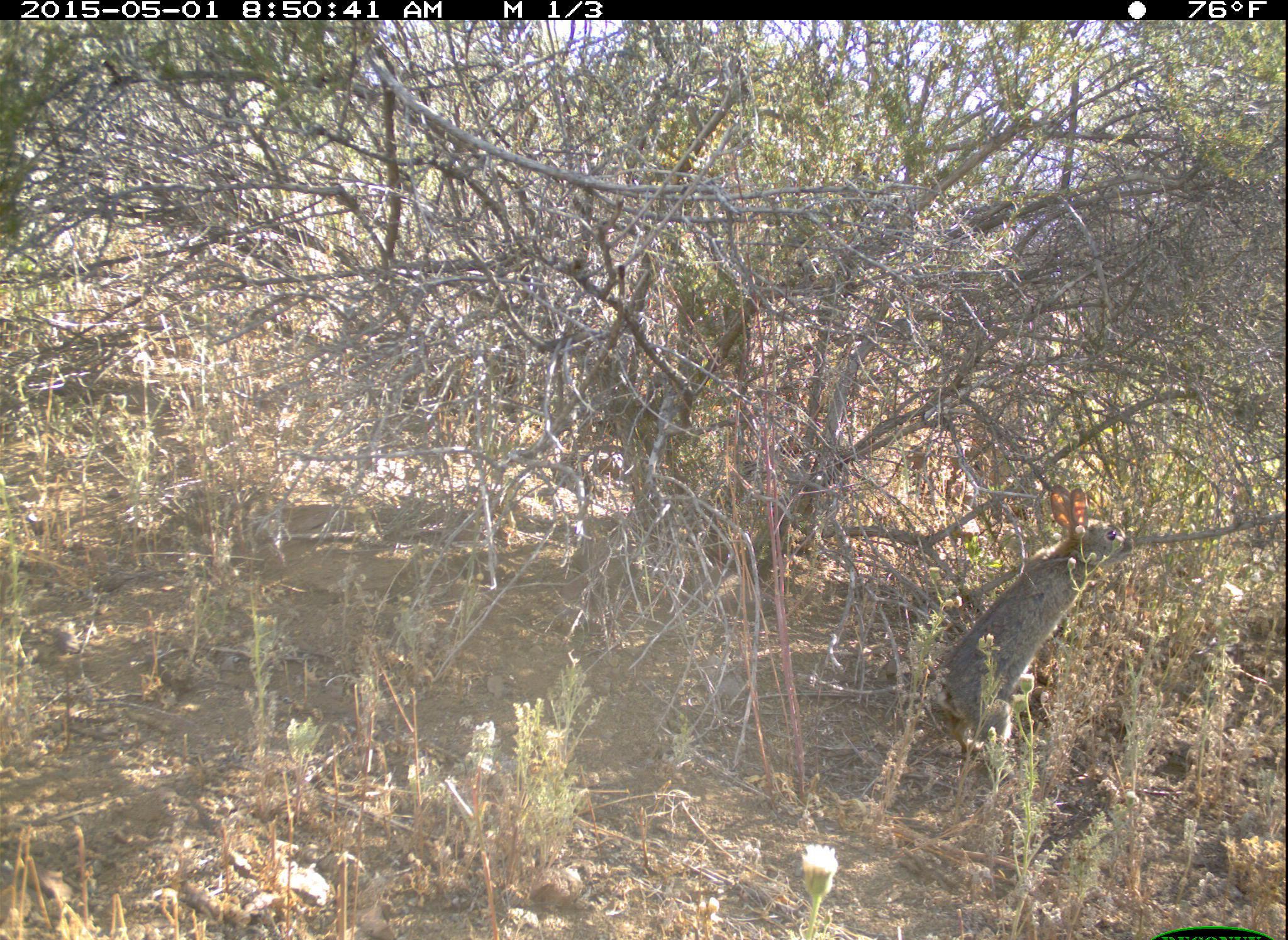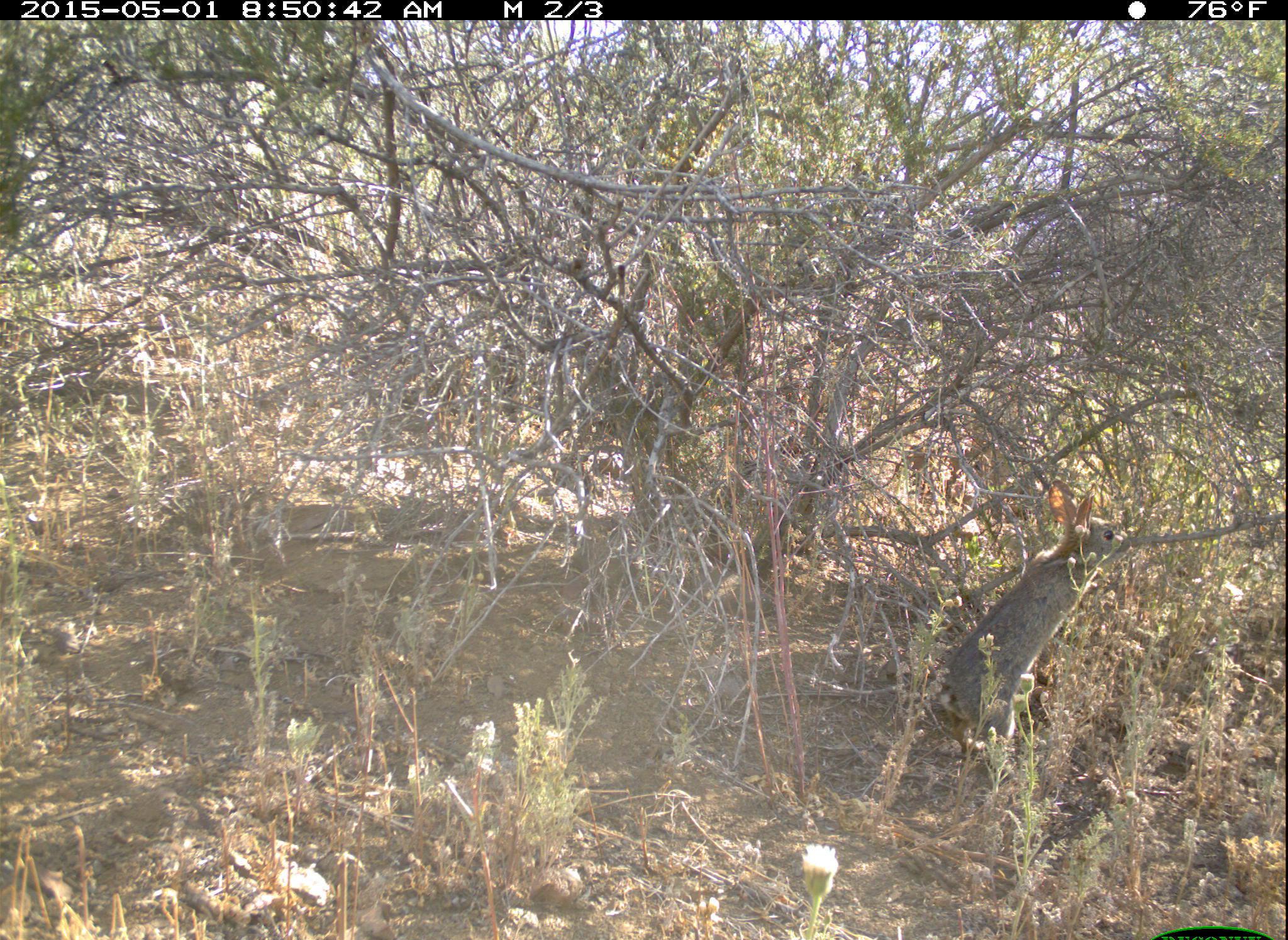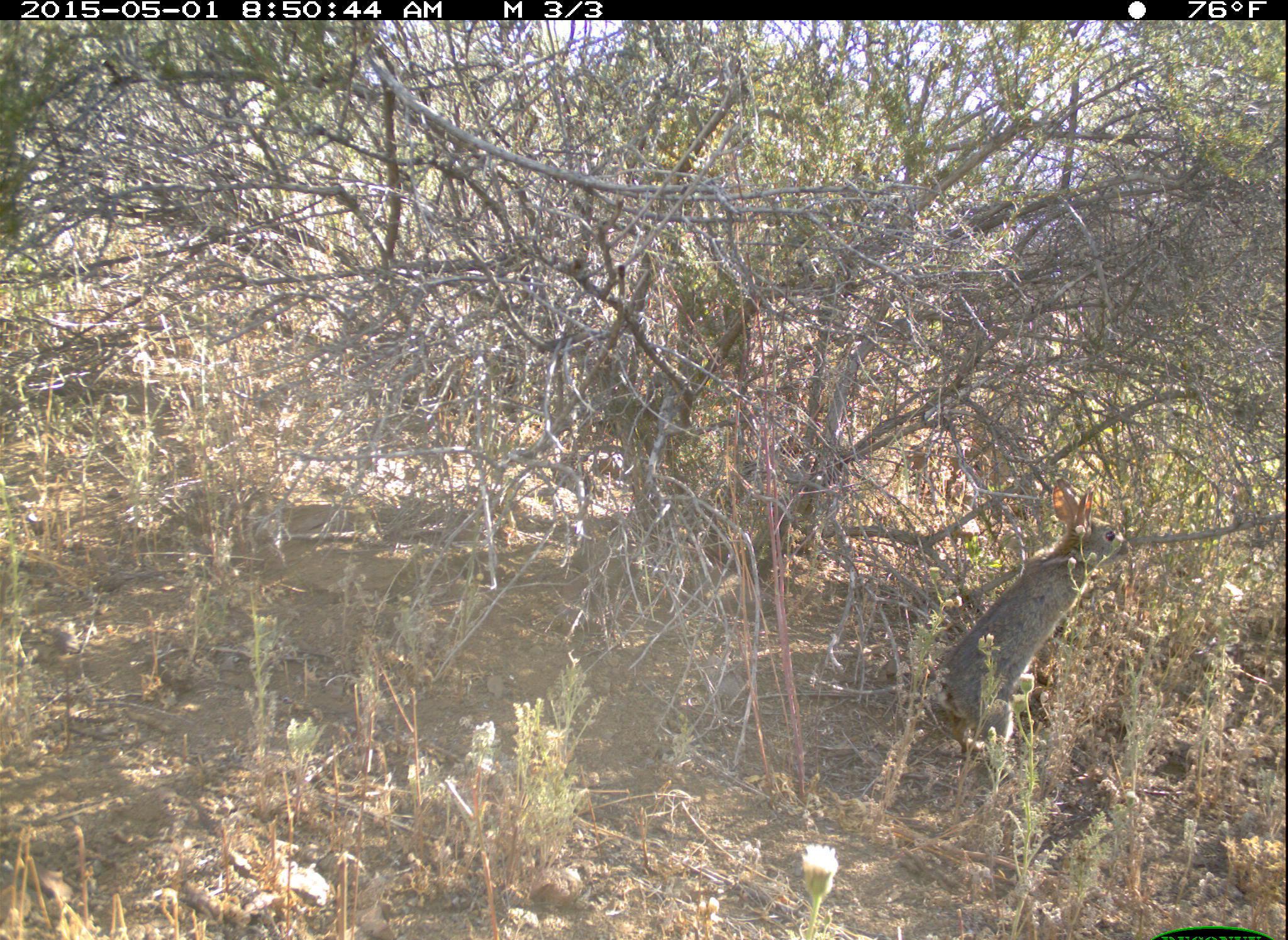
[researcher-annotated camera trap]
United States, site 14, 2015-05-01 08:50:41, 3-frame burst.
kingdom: Animalia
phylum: Chordata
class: Mammalia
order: Lagomorpha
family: Leporidae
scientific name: Leporidae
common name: rabbits and hares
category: rabbit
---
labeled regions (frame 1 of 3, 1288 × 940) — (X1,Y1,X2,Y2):
rabbit: (936,484,1136,781)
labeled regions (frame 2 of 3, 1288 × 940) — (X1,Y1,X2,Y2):
rabbit: (937,479,1134,777)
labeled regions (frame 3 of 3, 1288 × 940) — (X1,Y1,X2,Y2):
rabbit: (936,478,1132,780)